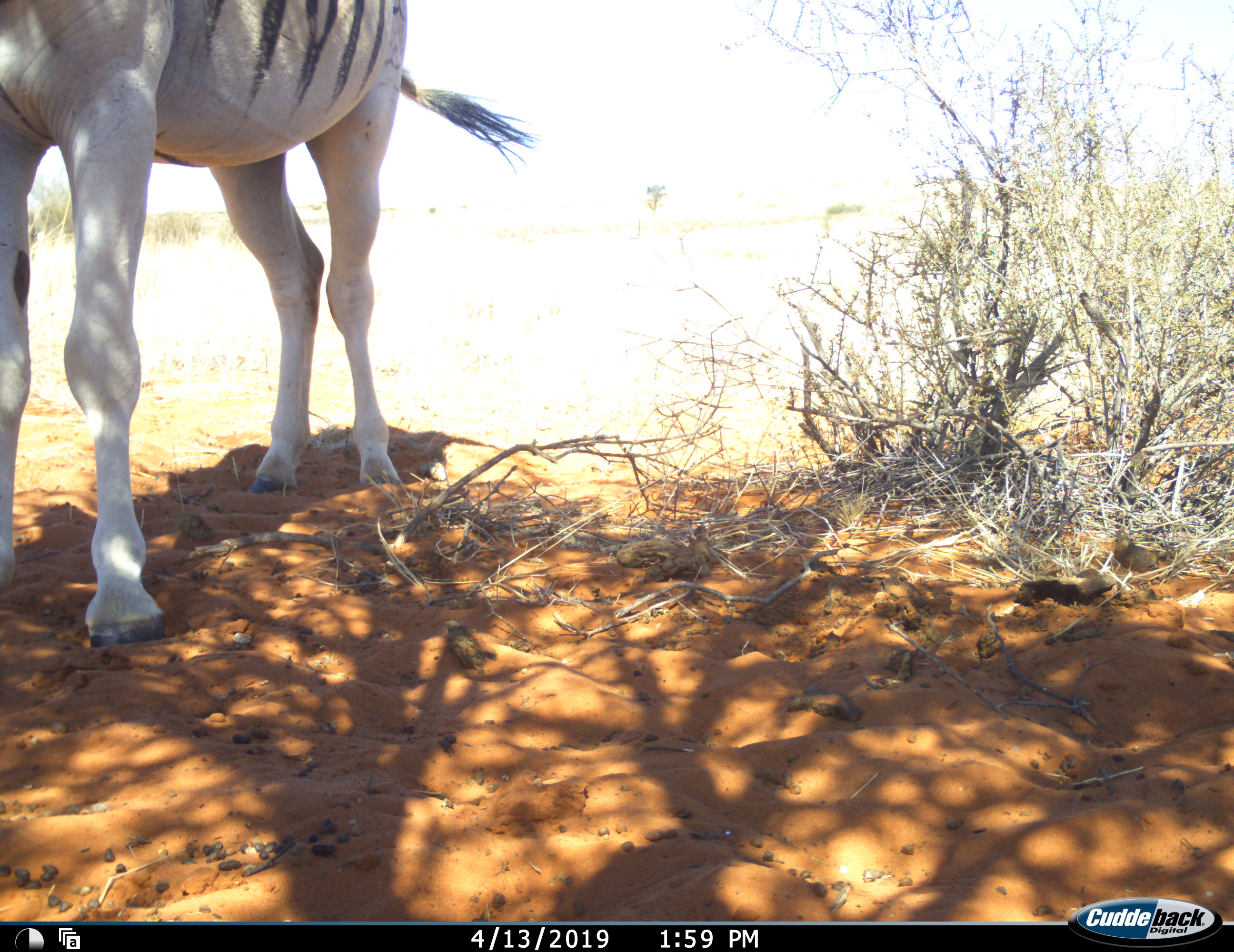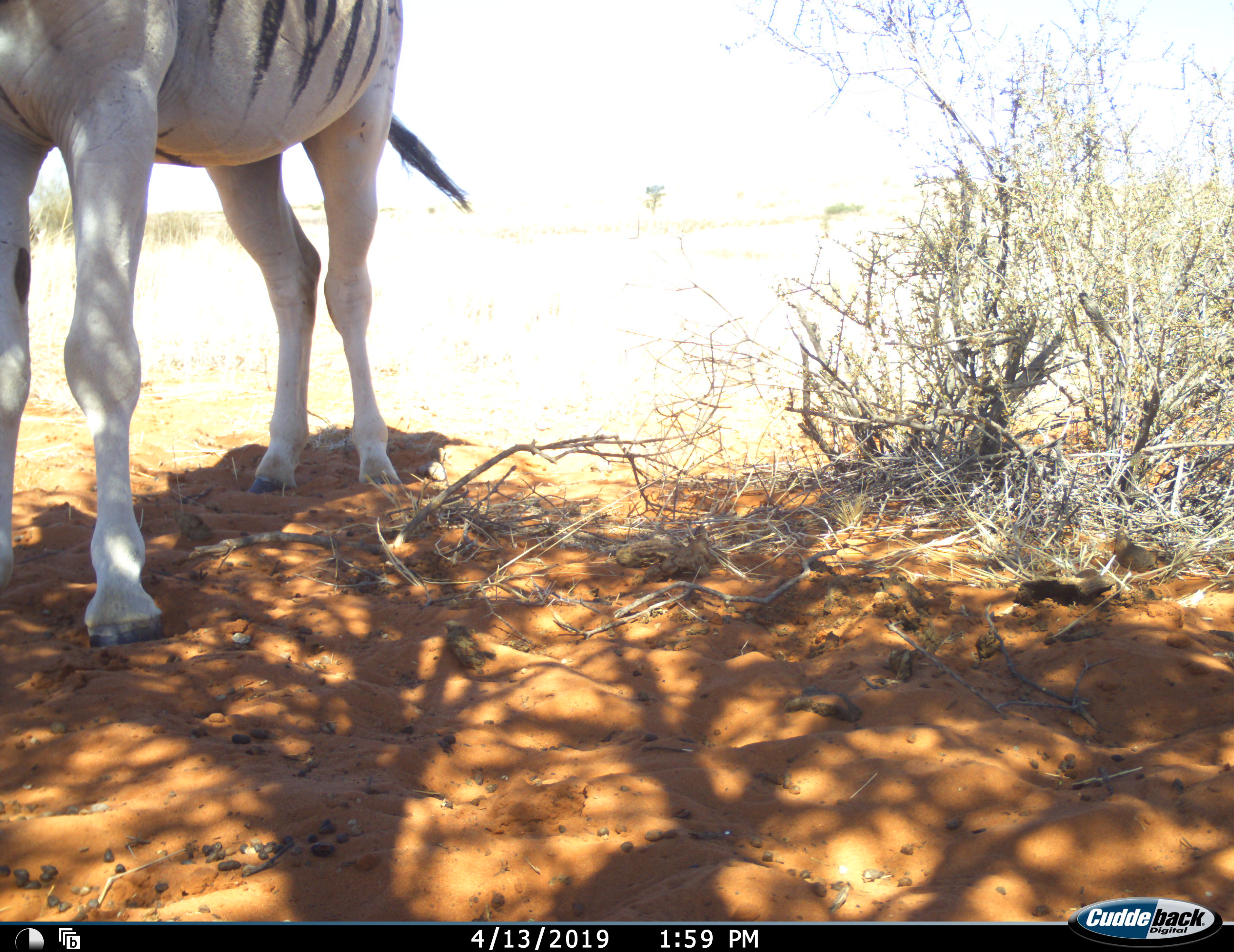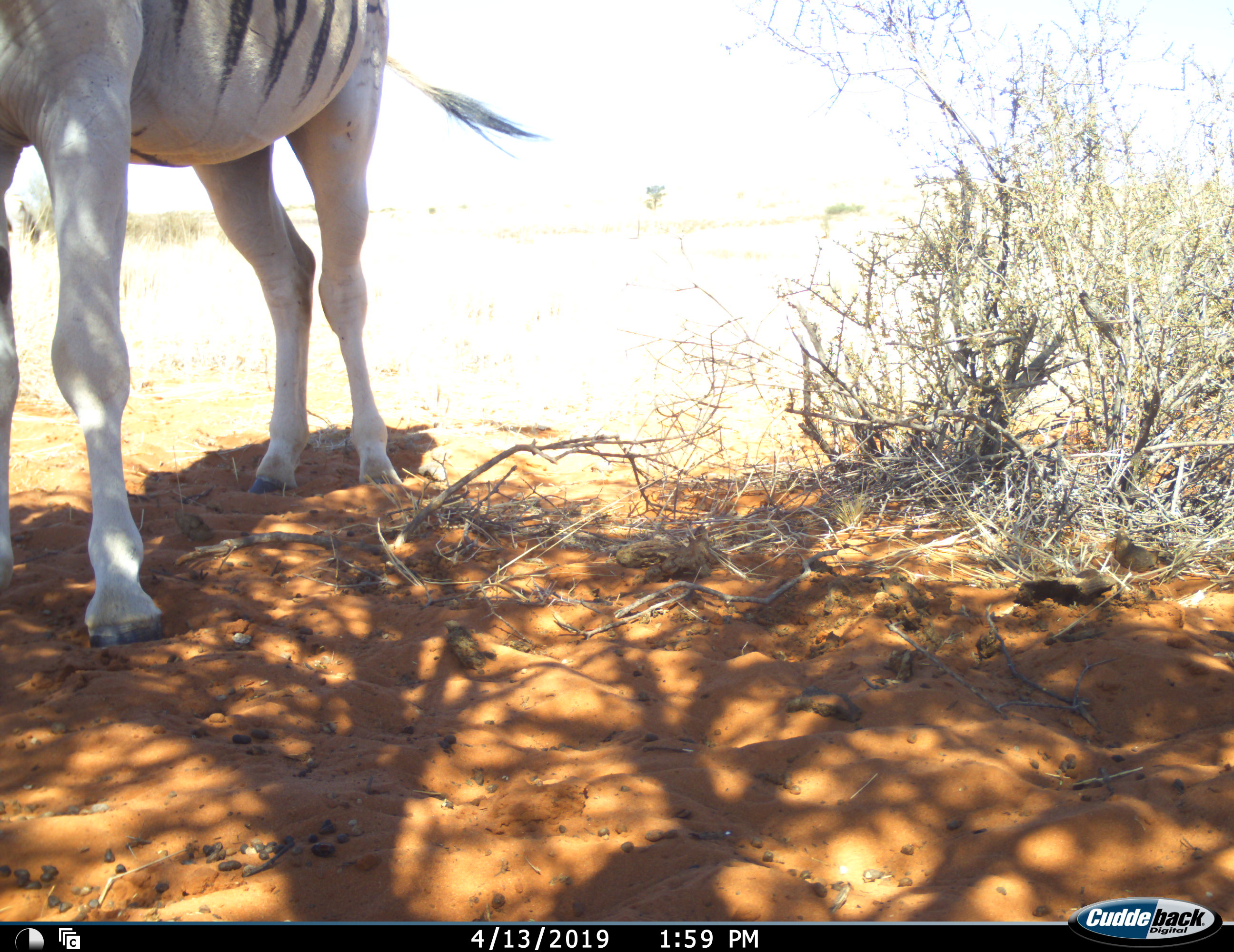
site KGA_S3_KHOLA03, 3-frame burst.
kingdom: Animalia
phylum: Chordata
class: Mammalia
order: Perissodactyla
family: Equidae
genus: Equus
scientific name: Equus quagga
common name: plains zebra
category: zebraplains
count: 1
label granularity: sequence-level